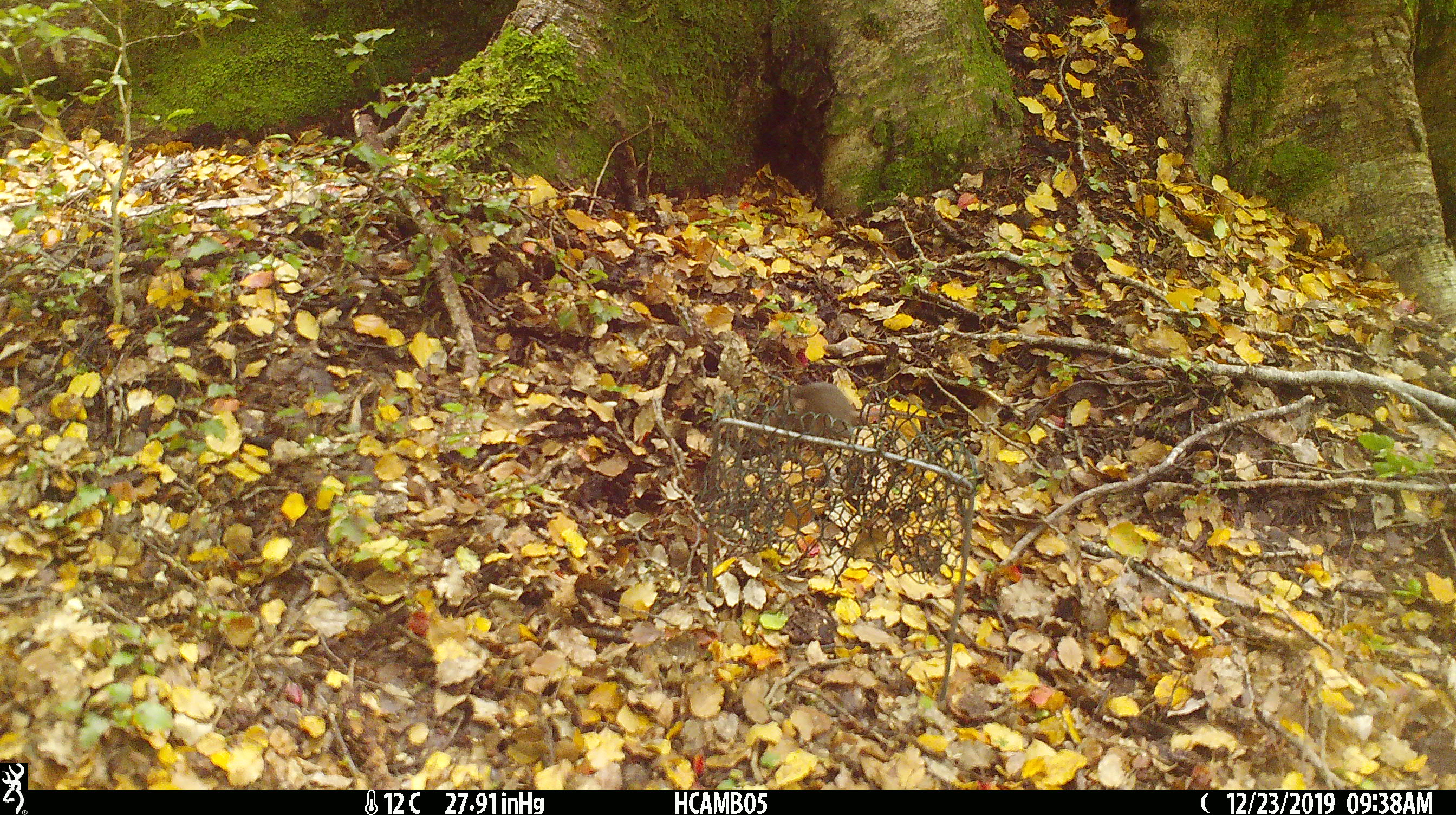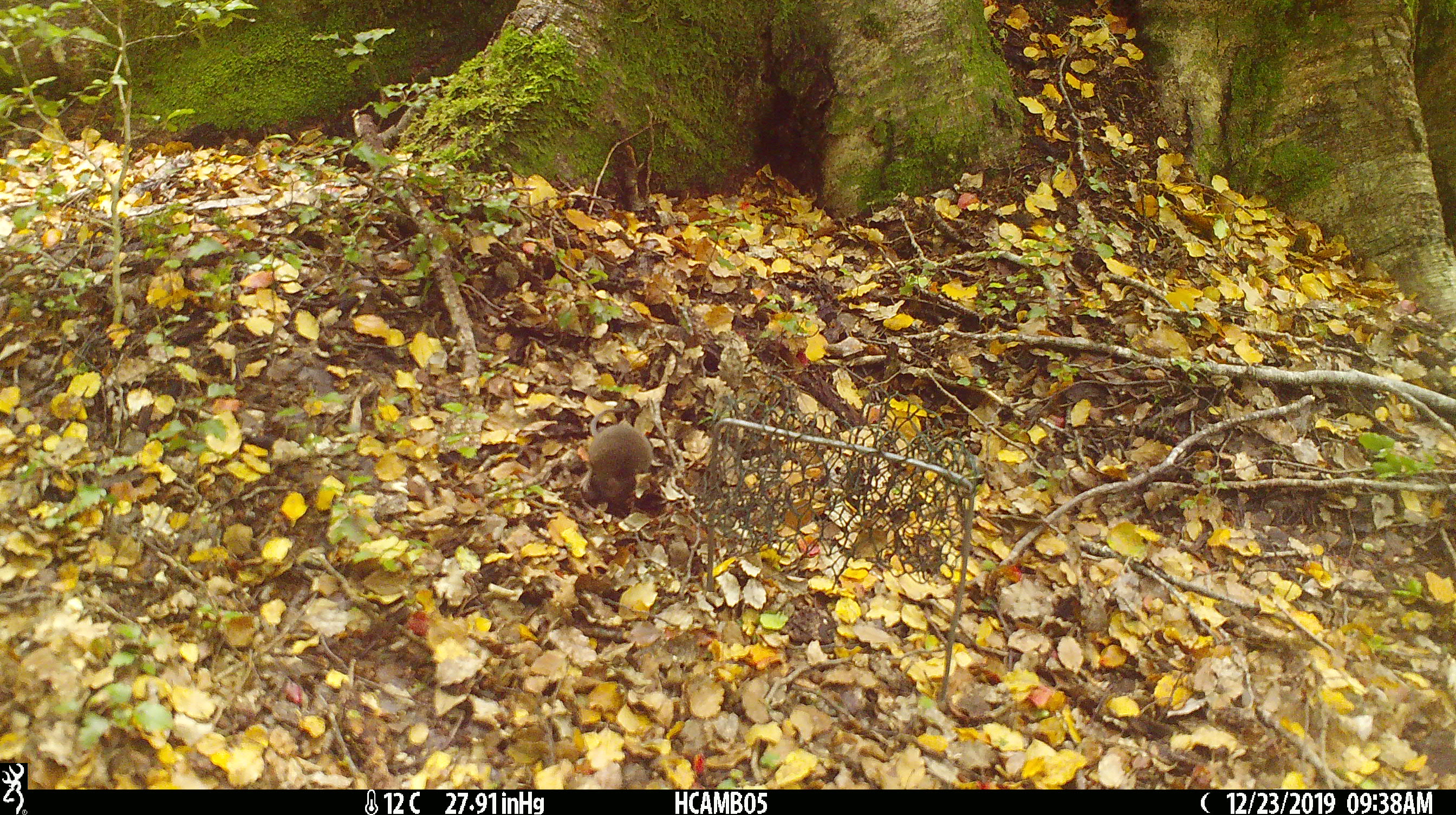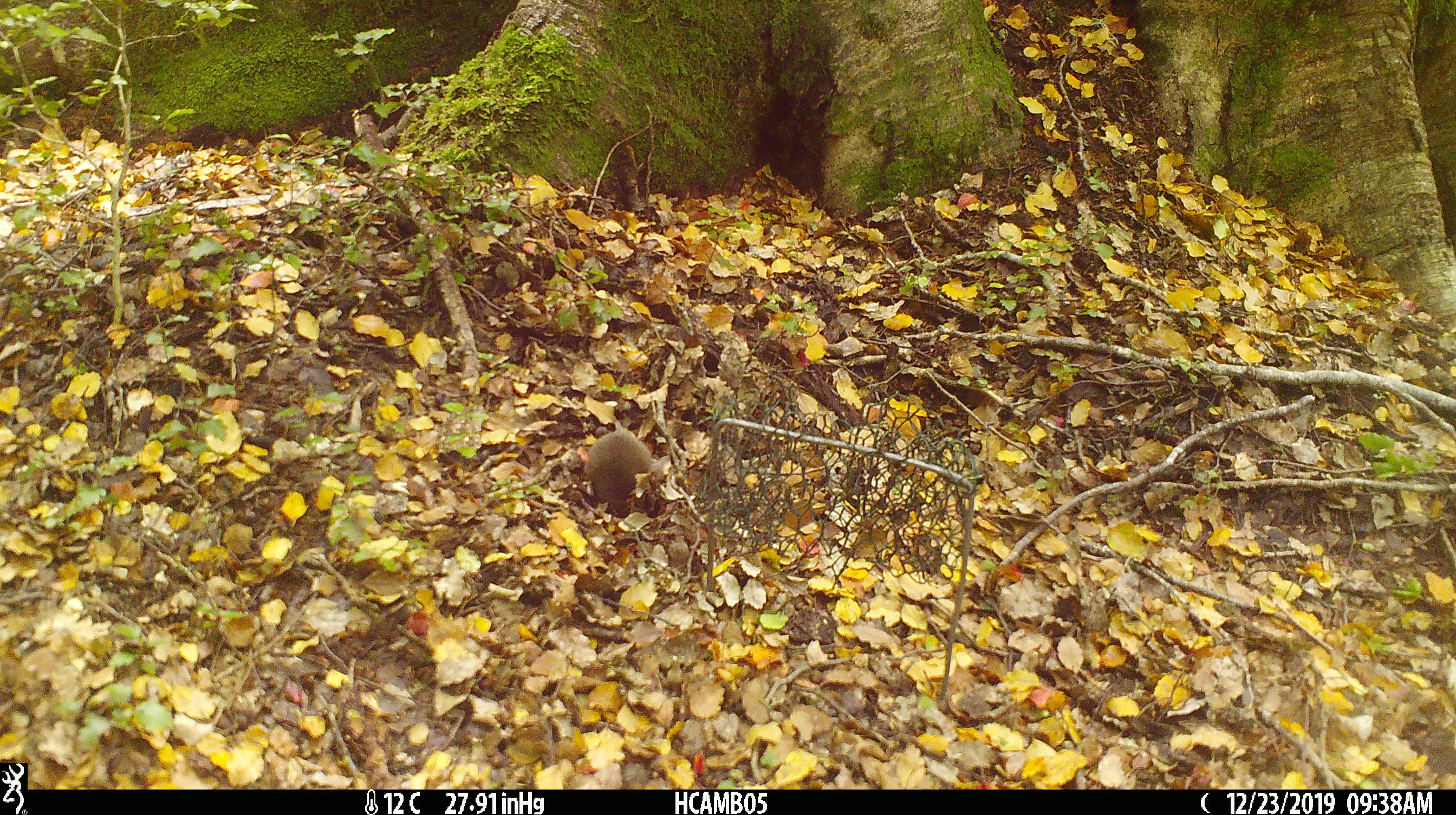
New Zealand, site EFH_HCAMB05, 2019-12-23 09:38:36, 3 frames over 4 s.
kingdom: Animalia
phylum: Chordata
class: Mammalia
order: Rodentia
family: Muridae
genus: Mus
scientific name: Mus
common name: mouse